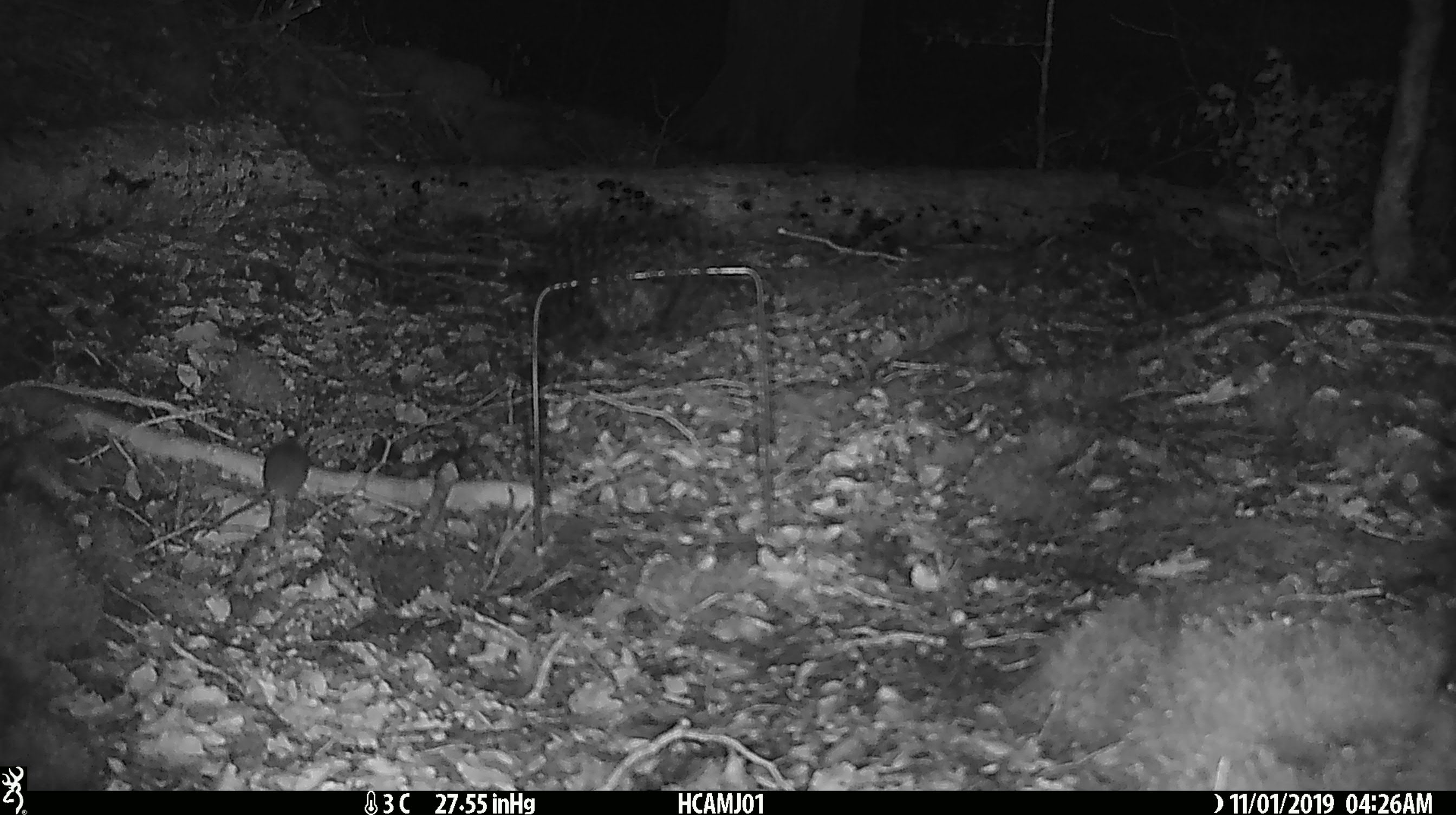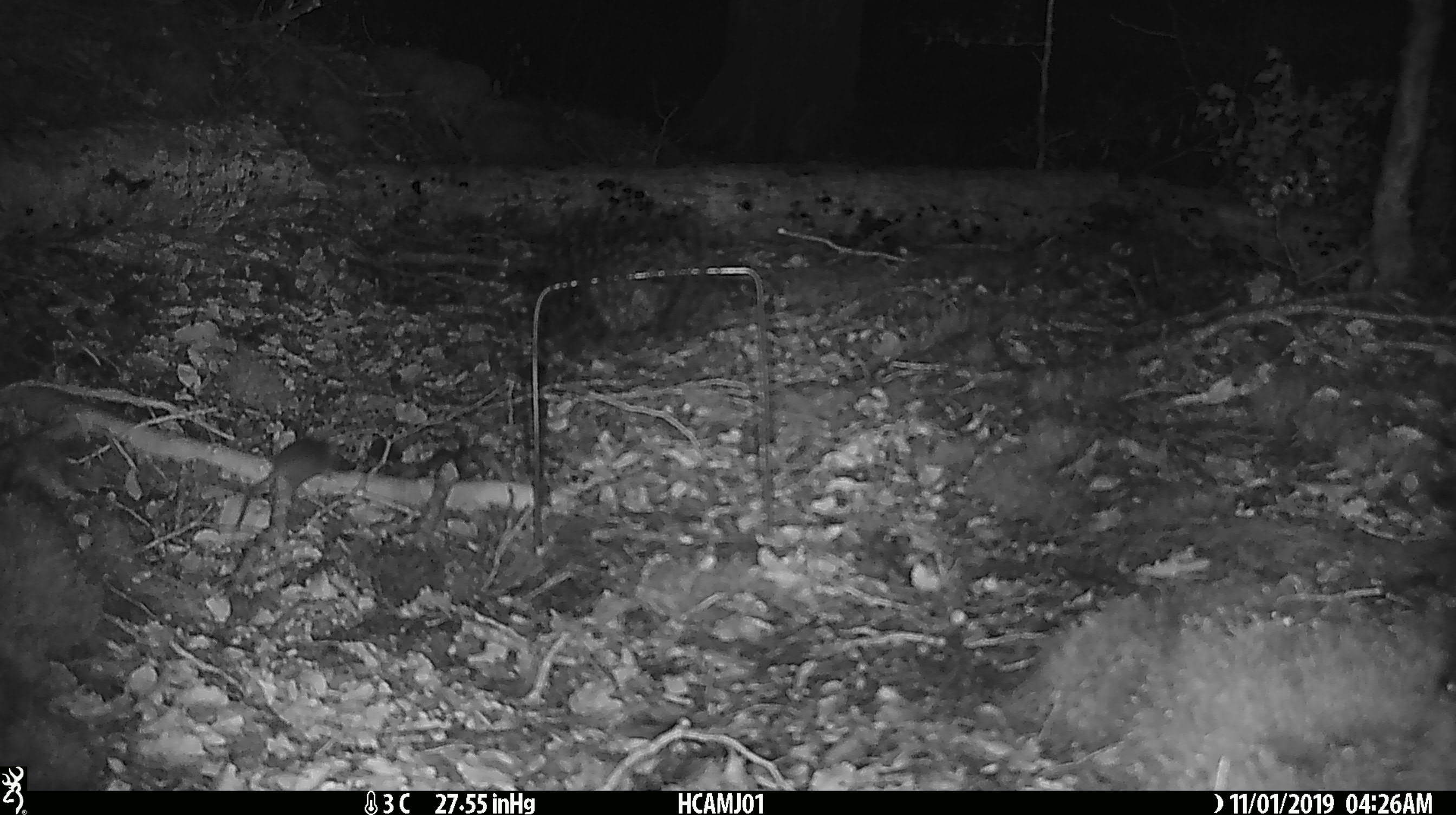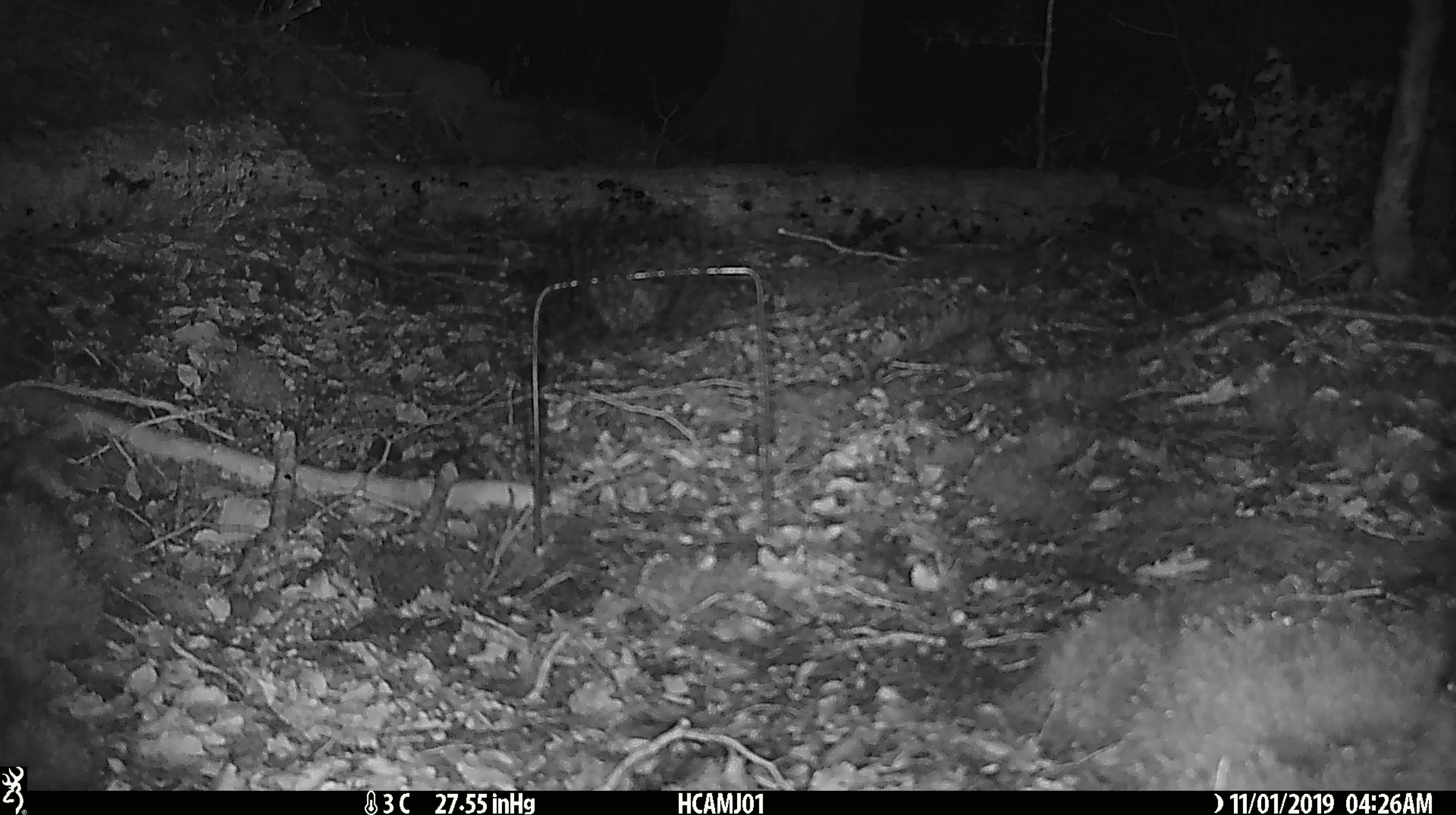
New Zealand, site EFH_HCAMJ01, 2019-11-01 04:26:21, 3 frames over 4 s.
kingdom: Animalia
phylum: Chordata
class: Mammalia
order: Rodentia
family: Muridae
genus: Mus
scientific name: Mus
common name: mouse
Mouse (Mus).